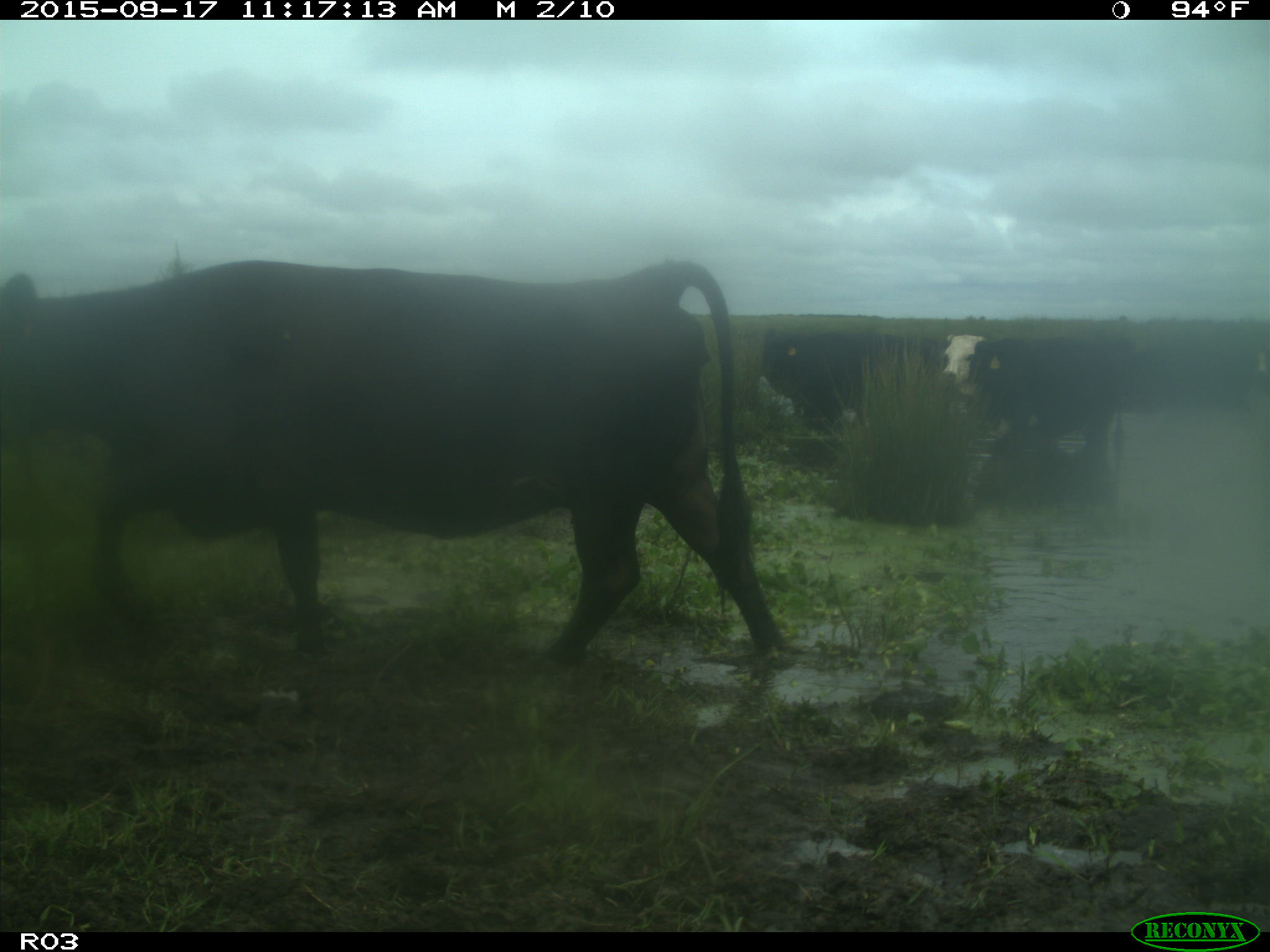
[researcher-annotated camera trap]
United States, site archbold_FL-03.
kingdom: Animalia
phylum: Chordata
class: Mammalia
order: Artiodactyla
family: Bovidae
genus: Bos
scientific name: Bos taurus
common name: domestic cow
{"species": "Bos taurus (domestic cow)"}